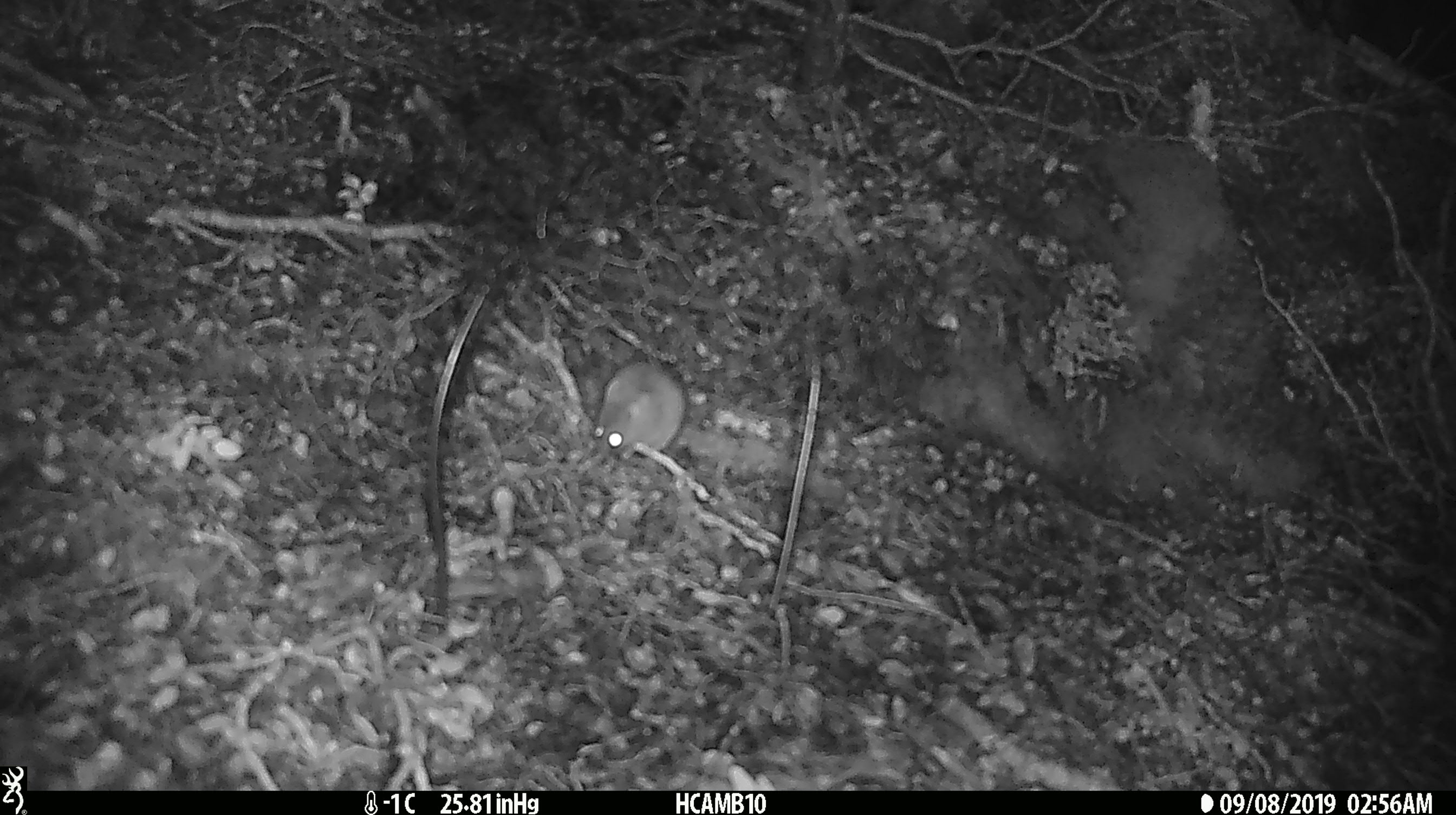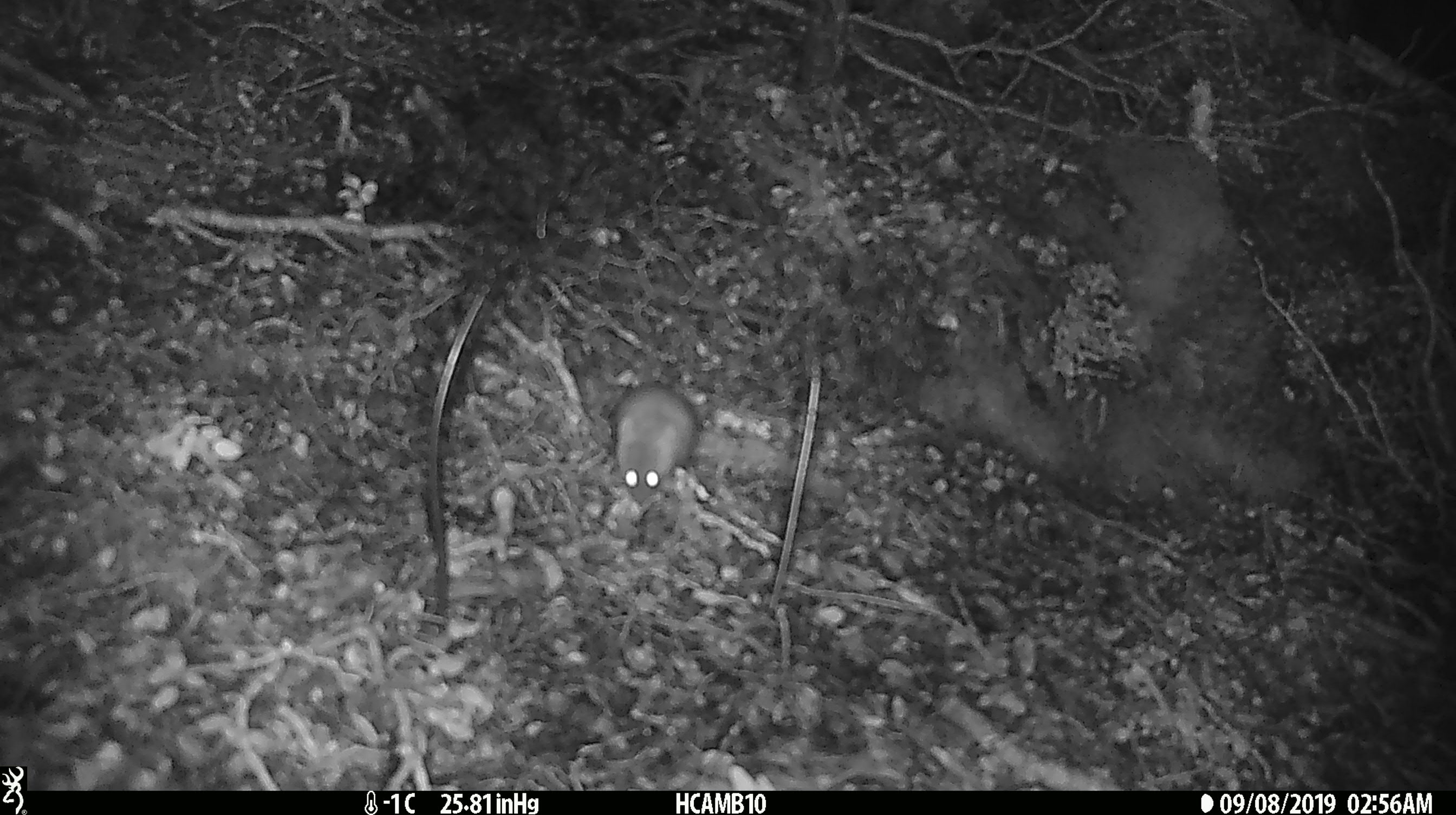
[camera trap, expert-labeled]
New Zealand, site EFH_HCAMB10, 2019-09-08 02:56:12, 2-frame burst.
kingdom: Animalia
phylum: Chordata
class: Mammalia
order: Rodentia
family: Muridae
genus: Mus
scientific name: Mus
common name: mouse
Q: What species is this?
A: Mouse (Mus).